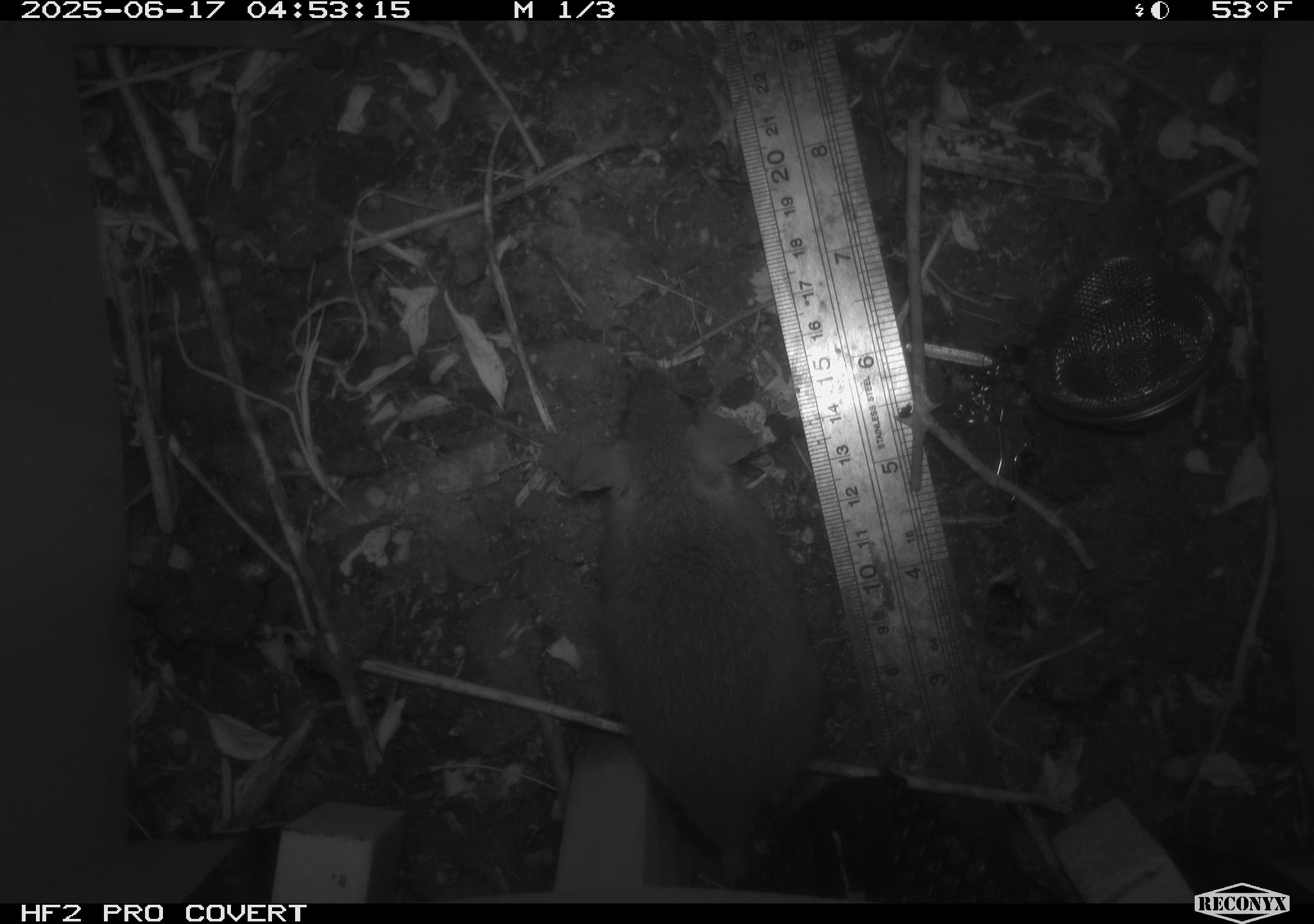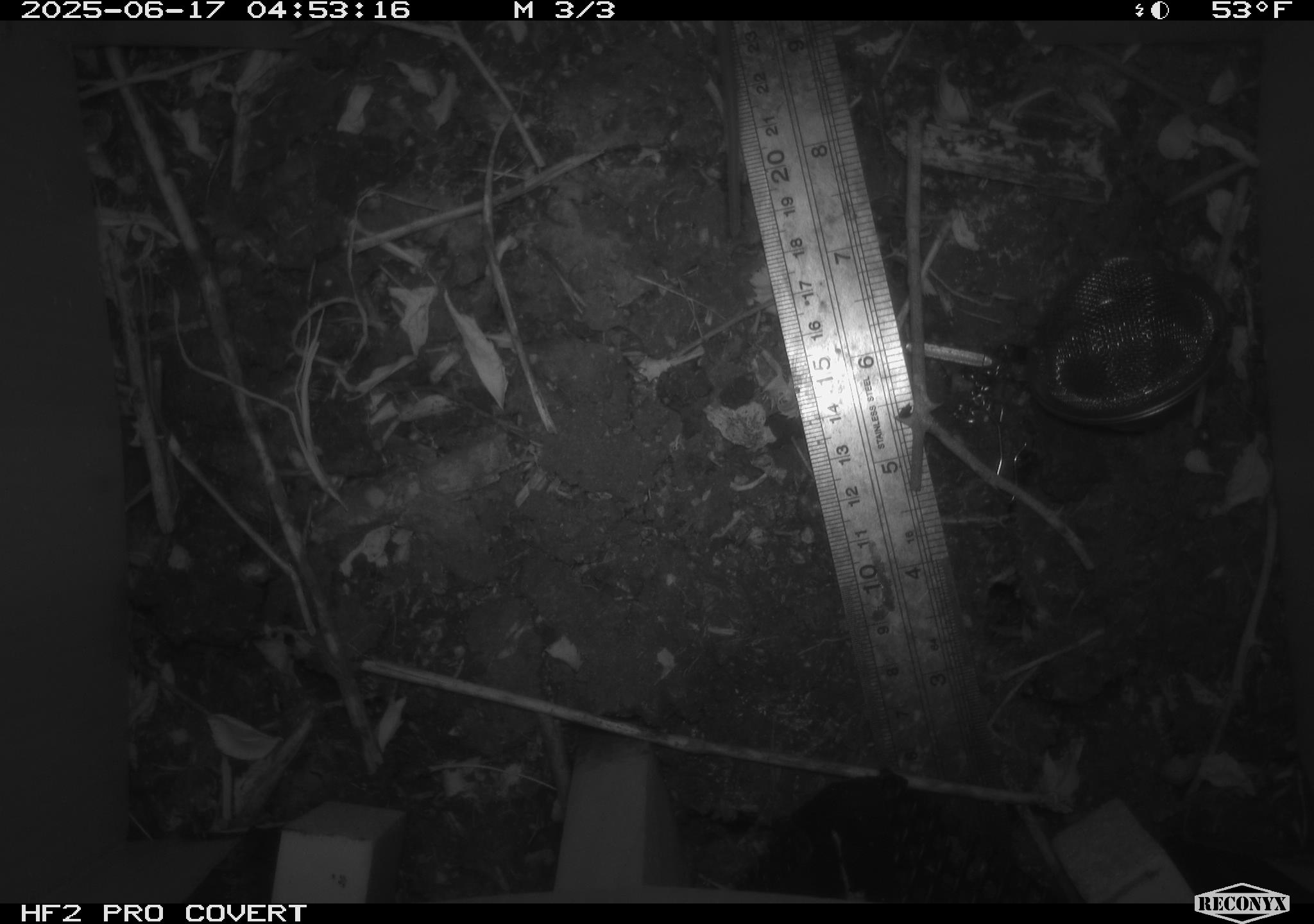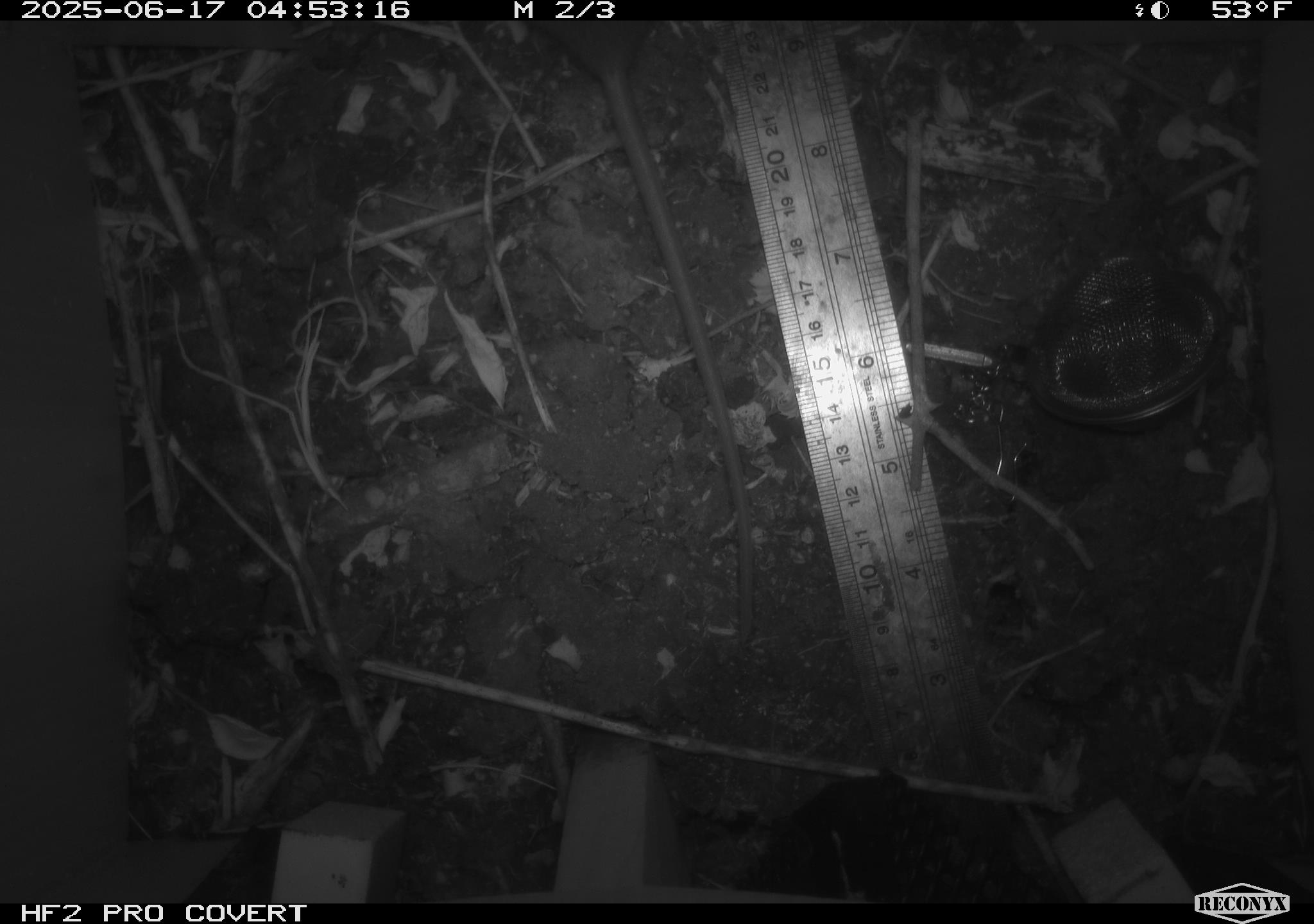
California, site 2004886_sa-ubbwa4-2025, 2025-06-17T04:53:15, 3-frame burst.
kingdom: Animalia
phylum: Chordata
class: Mammalia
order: Rodentia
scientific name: Rodentia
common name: rodent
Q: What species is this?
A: Rodent (Rodentia).